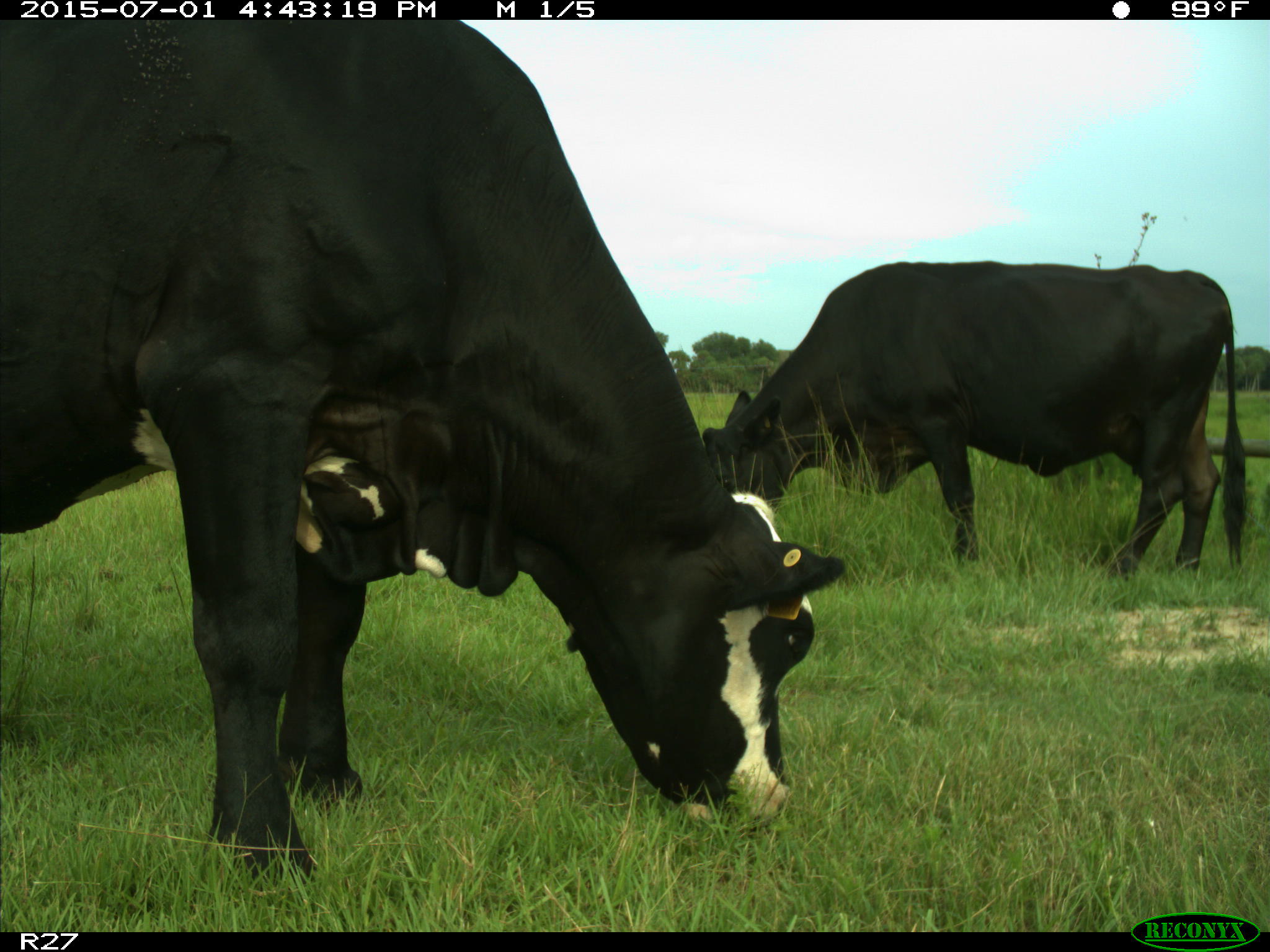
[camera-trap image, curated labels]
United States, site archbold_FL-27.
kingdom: Animalia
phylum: Chordata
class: Mammalia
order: Artiodactyla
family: Bovidae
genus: Bos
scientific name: Bos taurus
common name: domestic cow